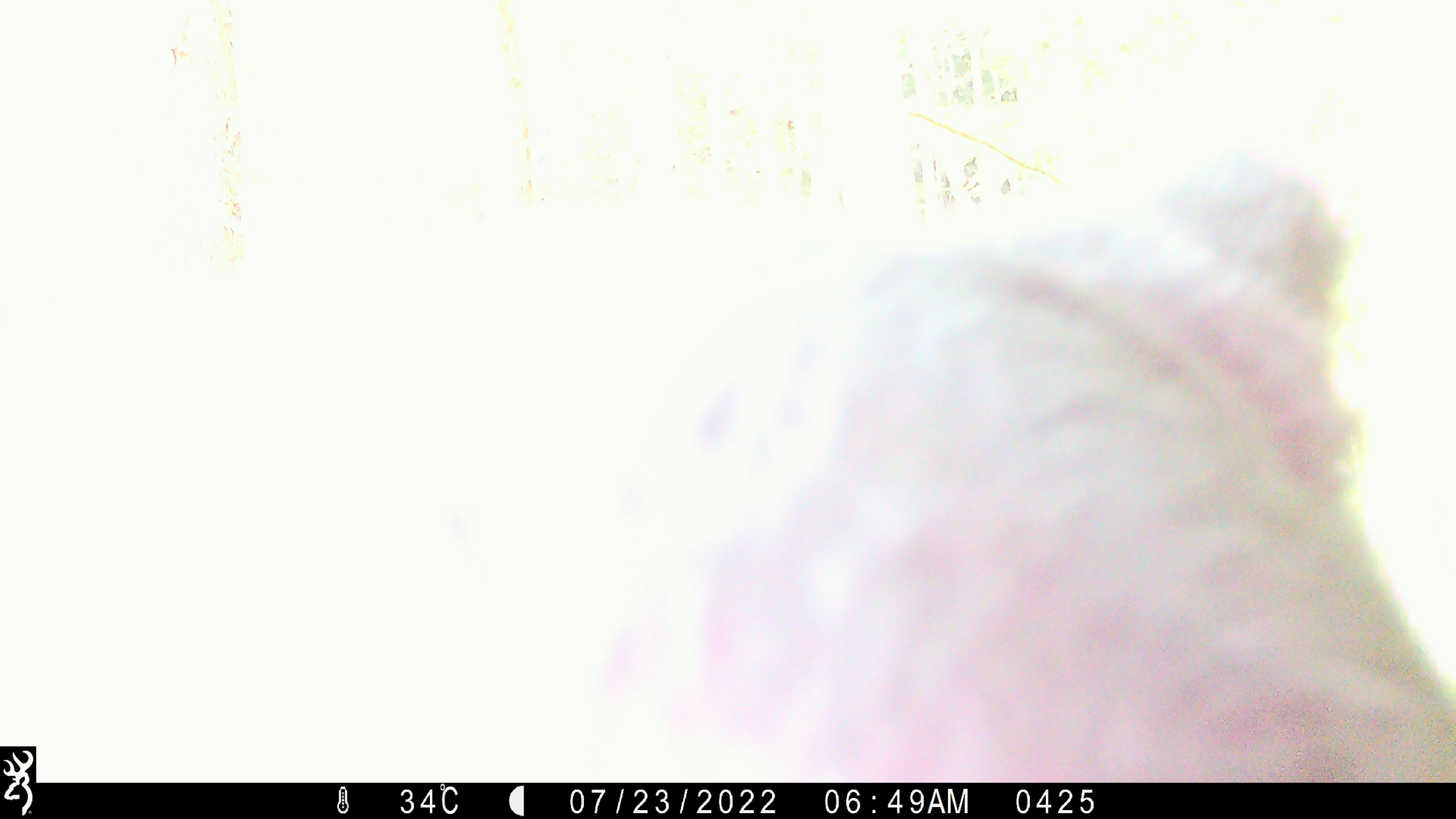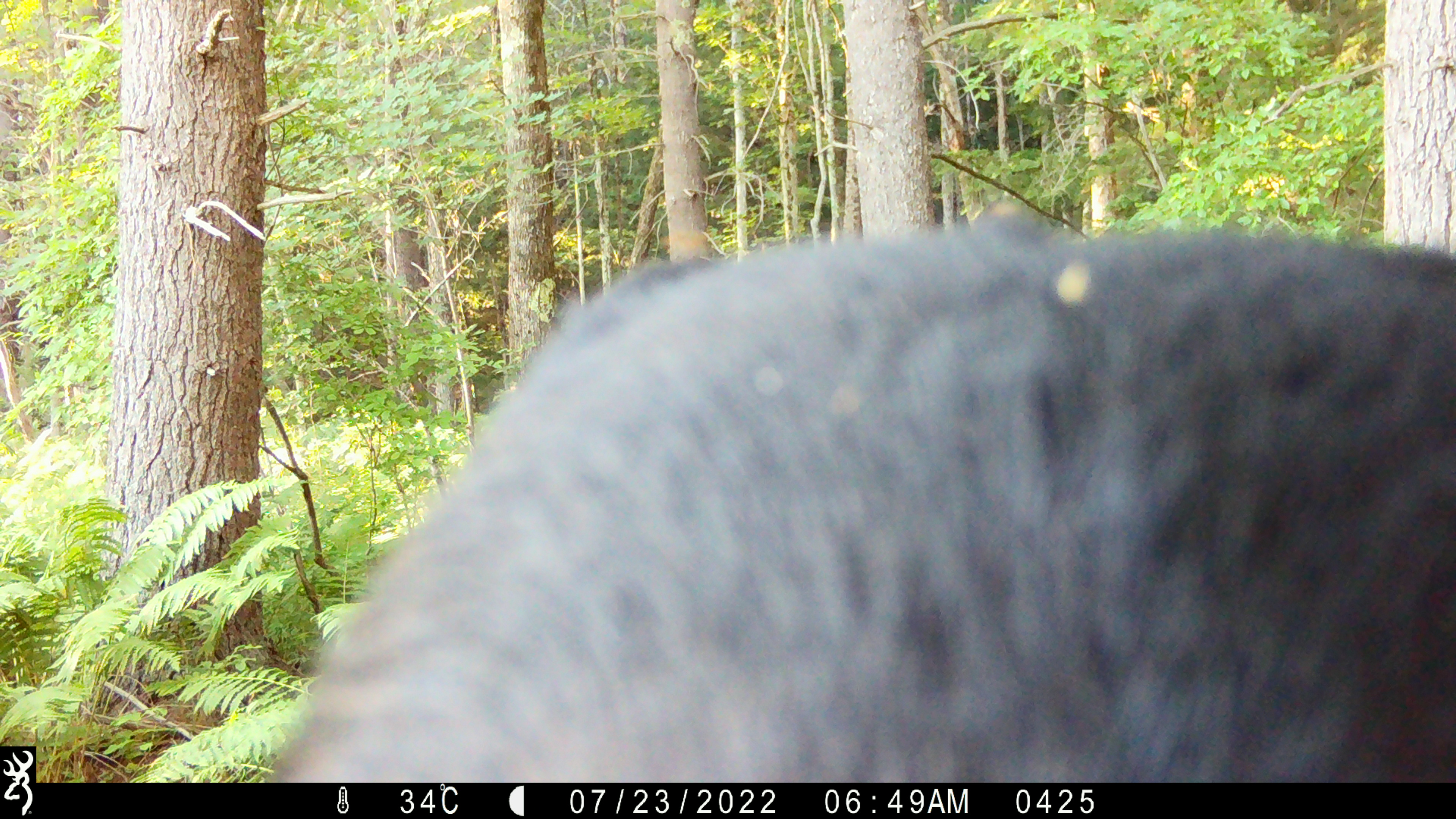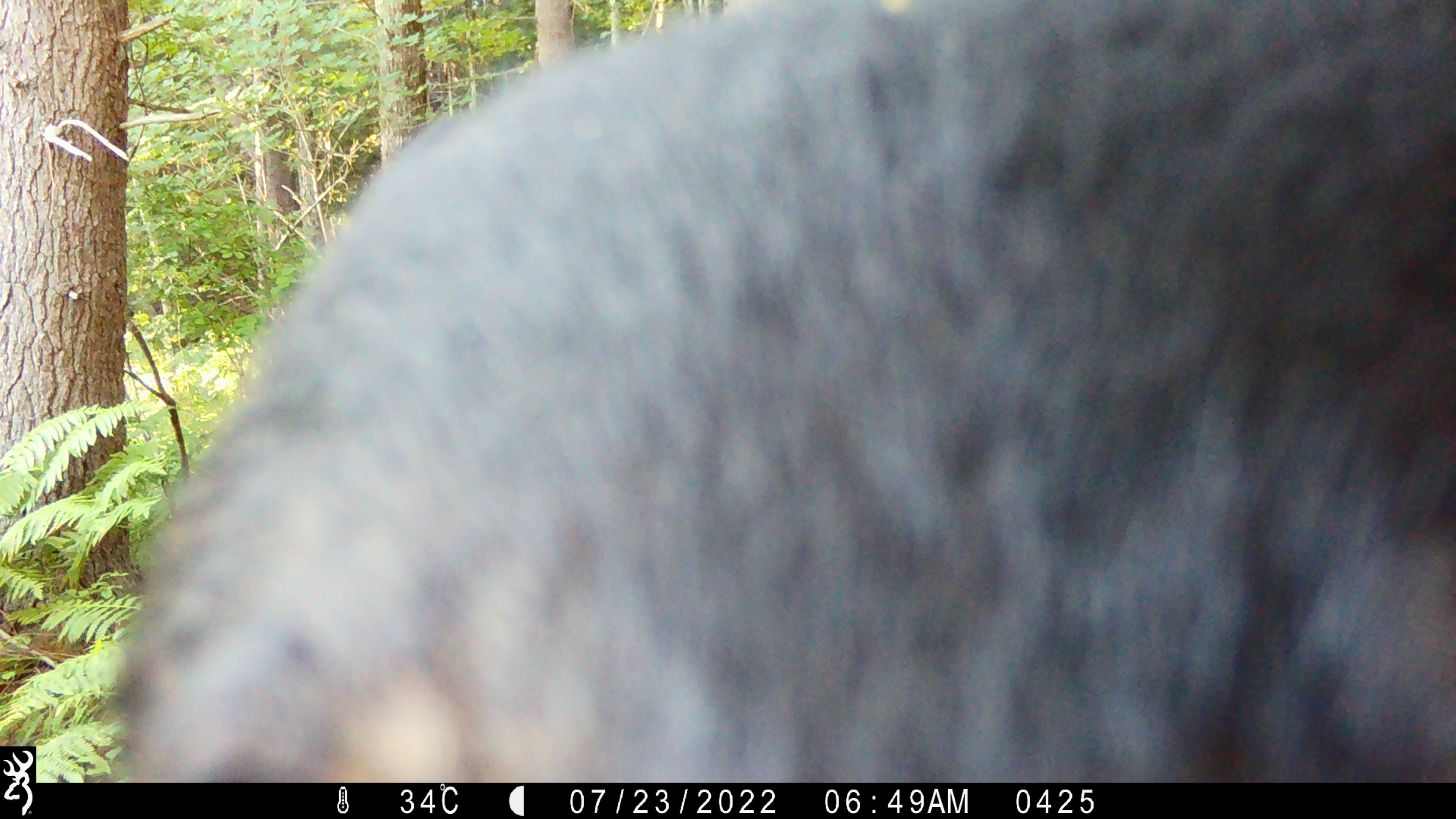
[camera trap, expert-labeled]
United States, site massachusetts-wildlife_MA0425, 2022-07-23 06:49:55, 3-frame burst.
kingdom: Animalia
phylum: Chordata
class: Mammalia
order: Carnivora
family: Ursidae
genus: Ursus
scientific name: Ursus americanus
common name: black bear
Black bear (Ursus americanus).